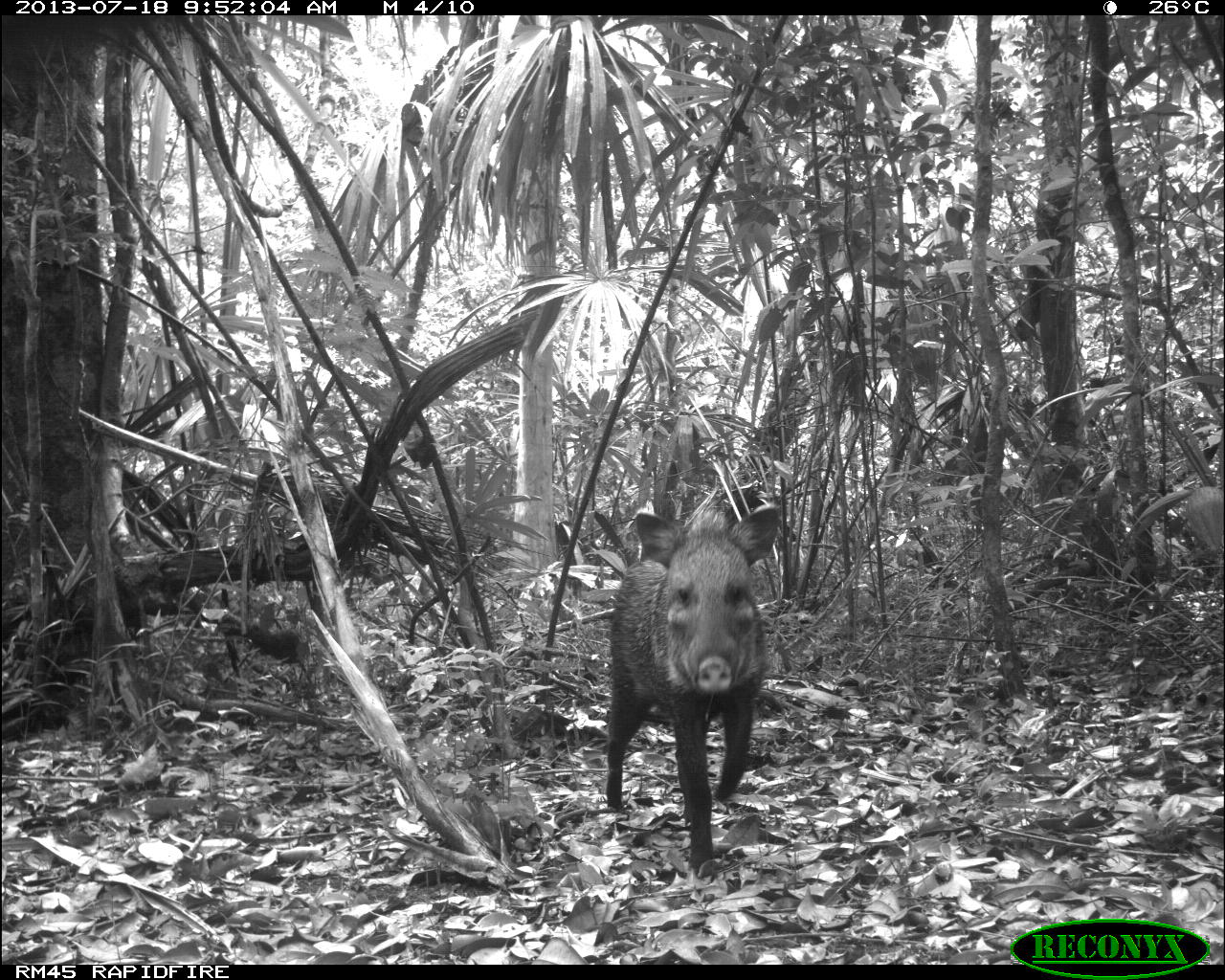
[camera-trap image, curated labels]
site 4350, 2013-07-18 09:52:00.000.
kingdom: Animalia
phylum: Chordata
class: Mammalia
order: Artiodactyla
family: Tayassuidae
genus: Pecari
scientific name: Pecari tajacu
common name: collared peccary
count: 1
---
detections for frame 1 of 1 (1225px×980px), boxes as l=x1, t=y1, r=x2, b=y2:
pecari tajacu: l=603, t=501, r=781, b=879